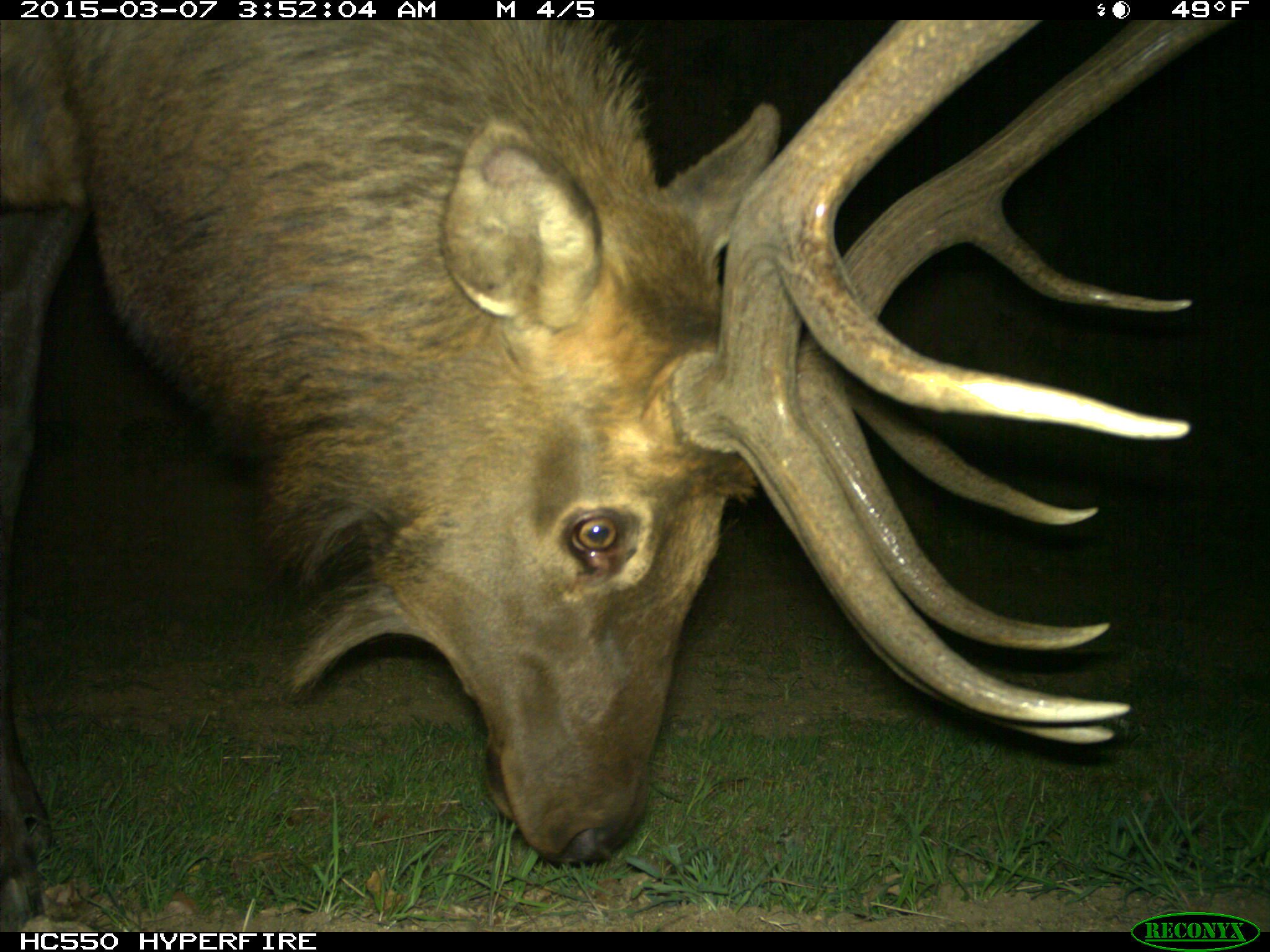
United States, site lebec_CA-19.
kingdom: Animalia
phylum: Chordata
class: Mammalia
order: Artiodactyla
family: Cervidae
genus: Cervus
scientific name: Cervus canadensis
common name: elk